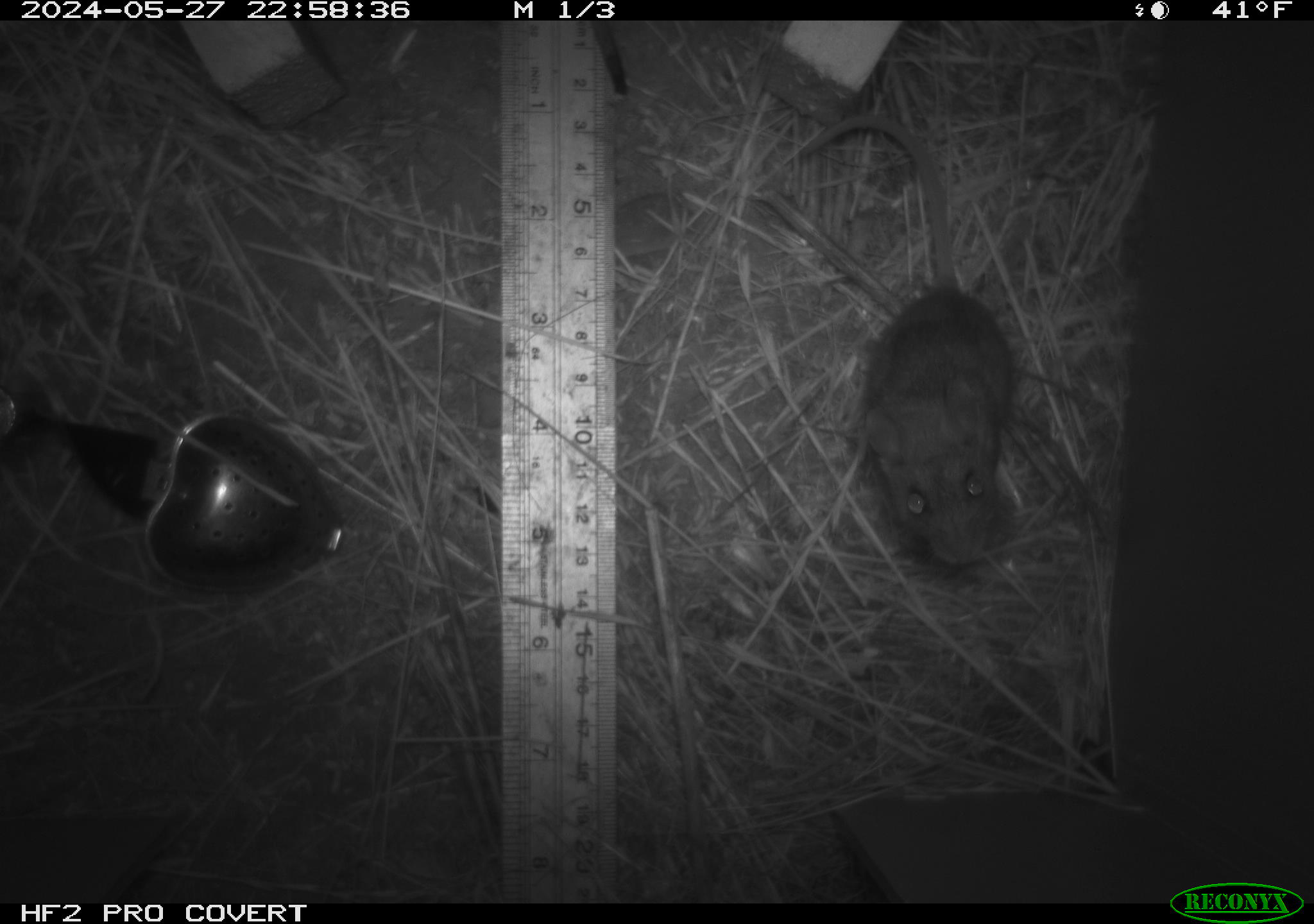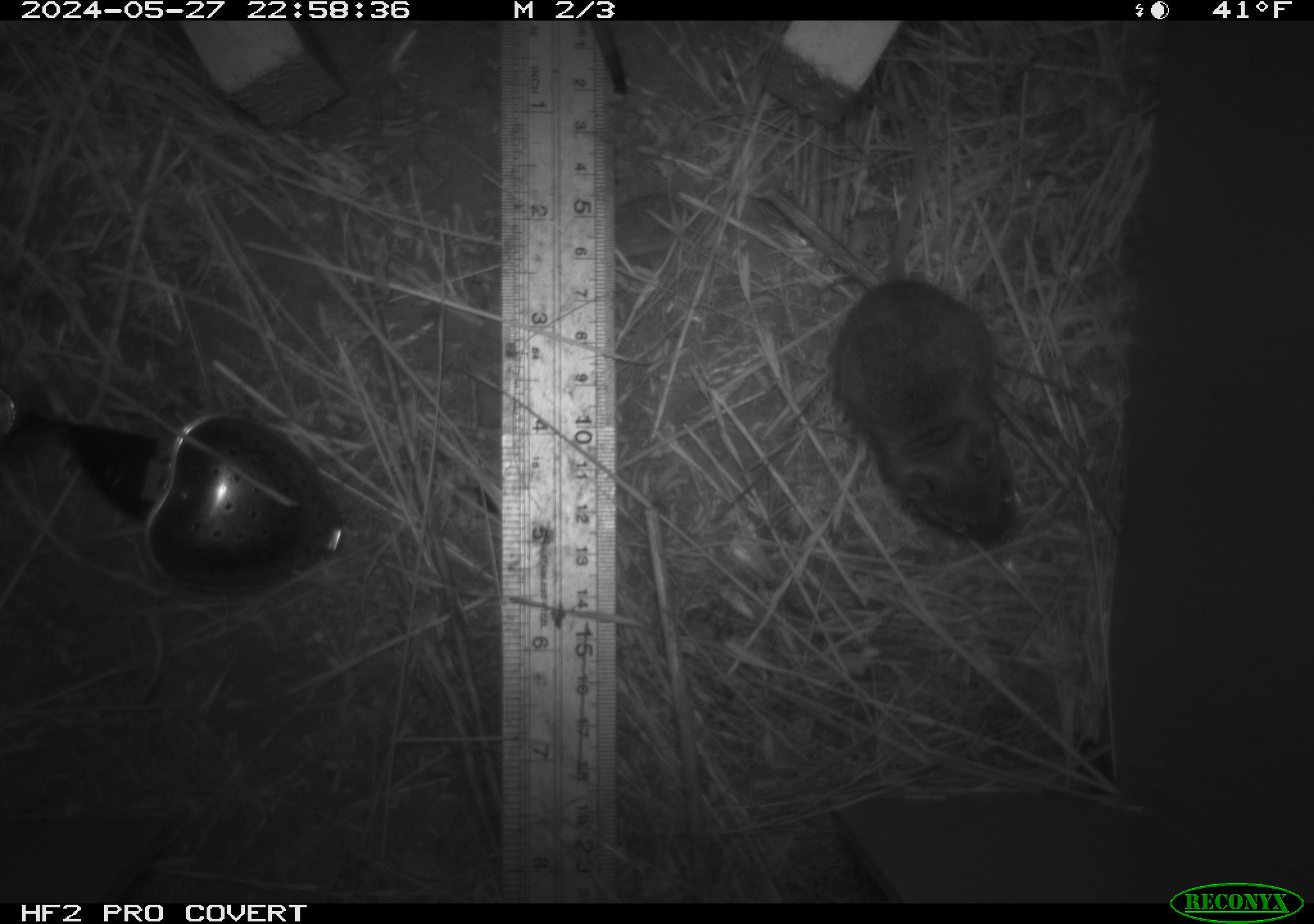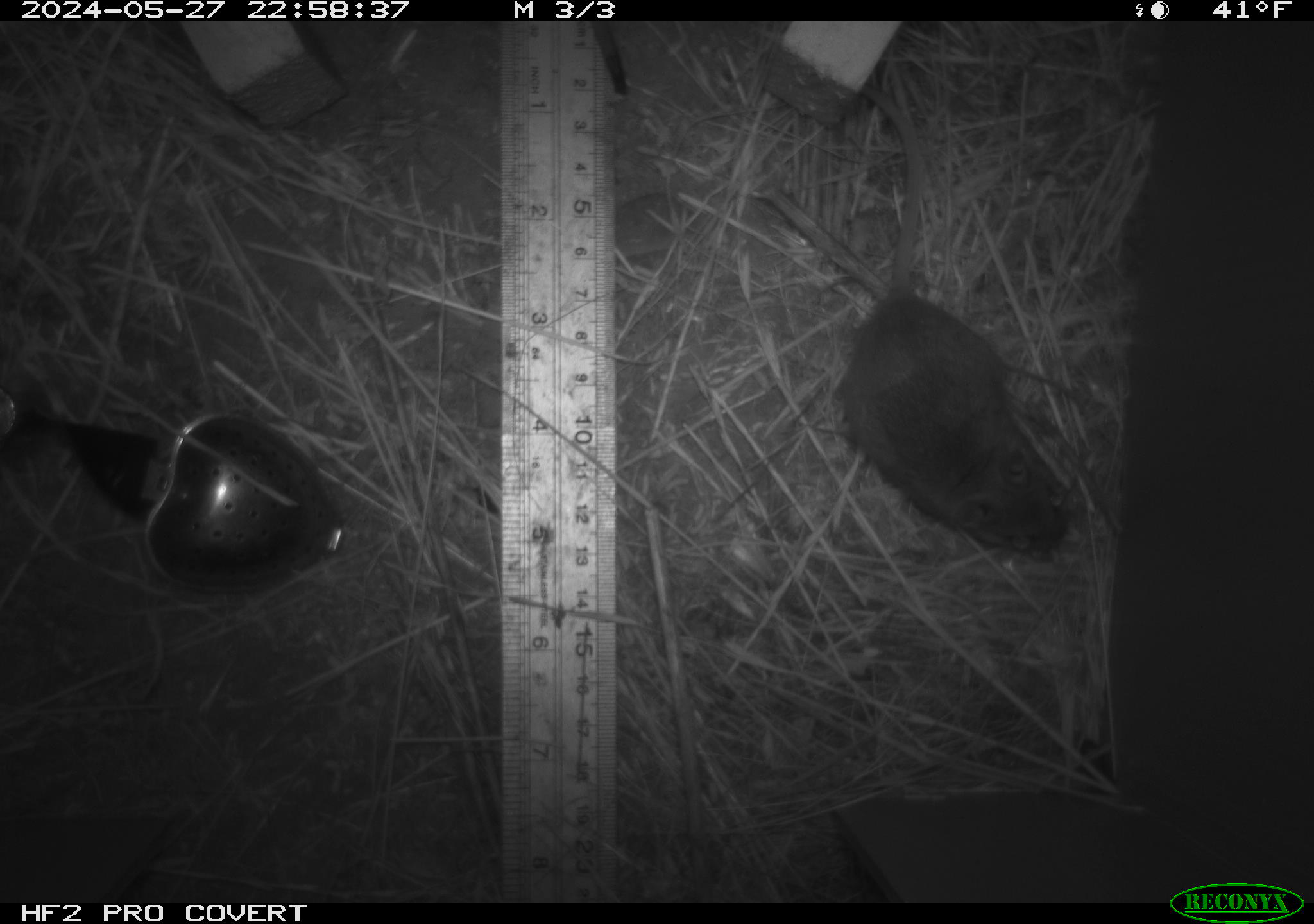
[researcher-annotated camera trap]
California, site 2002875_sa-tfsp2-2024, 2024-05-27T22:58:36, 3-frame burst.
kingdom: Animalia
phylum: Chordata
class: Mammalia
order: Rodentia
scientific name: Rodentia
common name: mouse species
Mouse species (Rodentia).